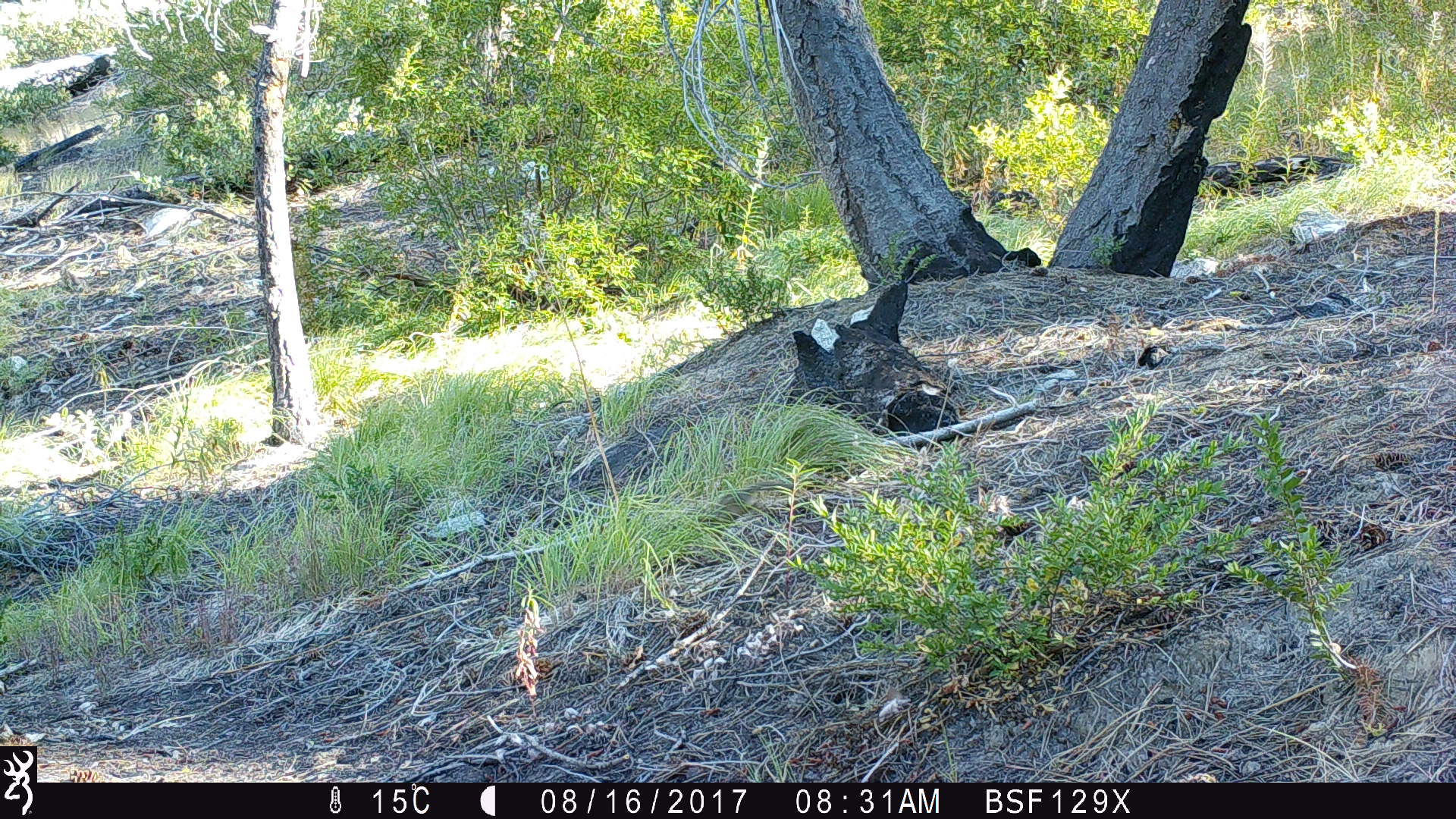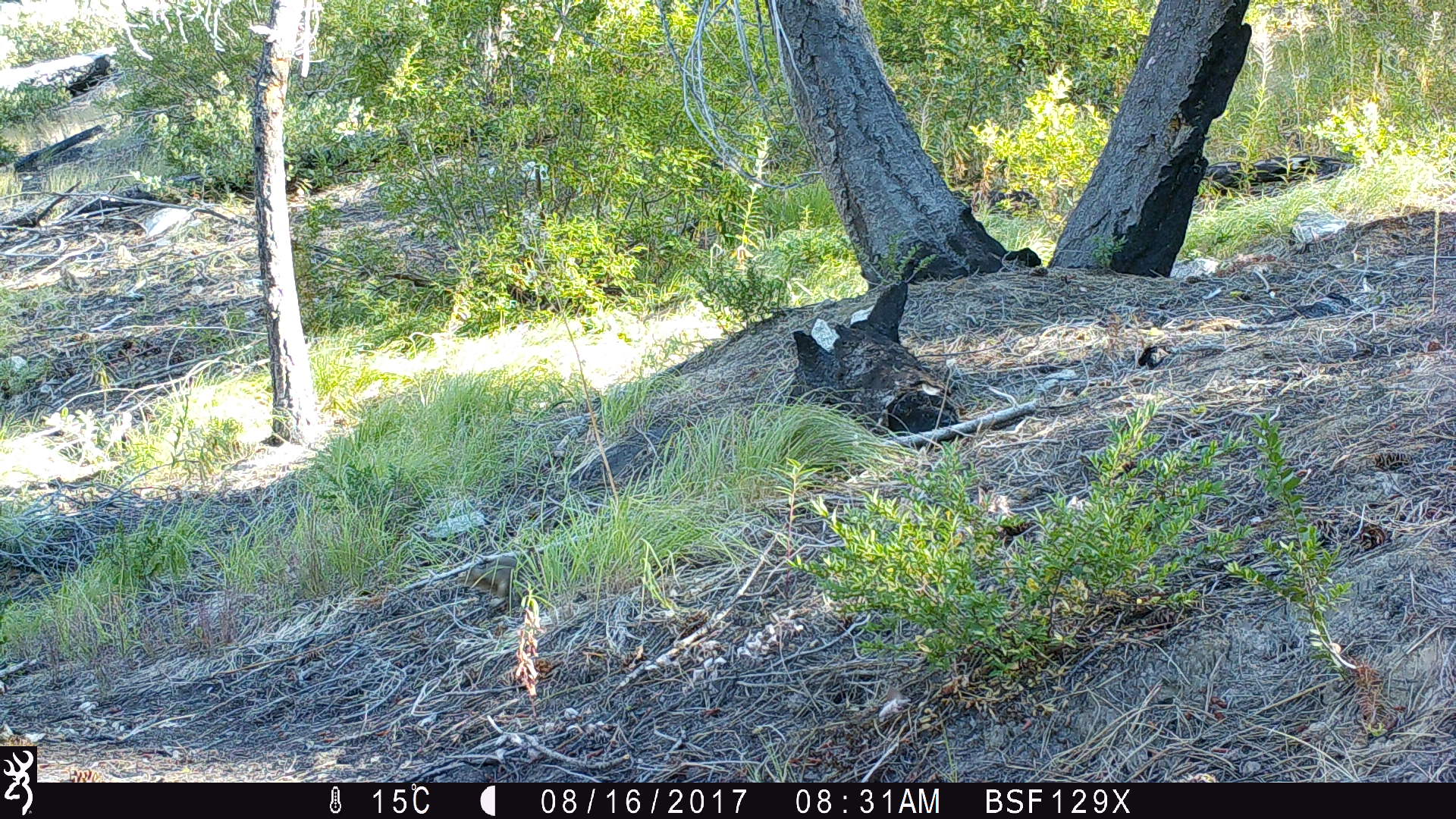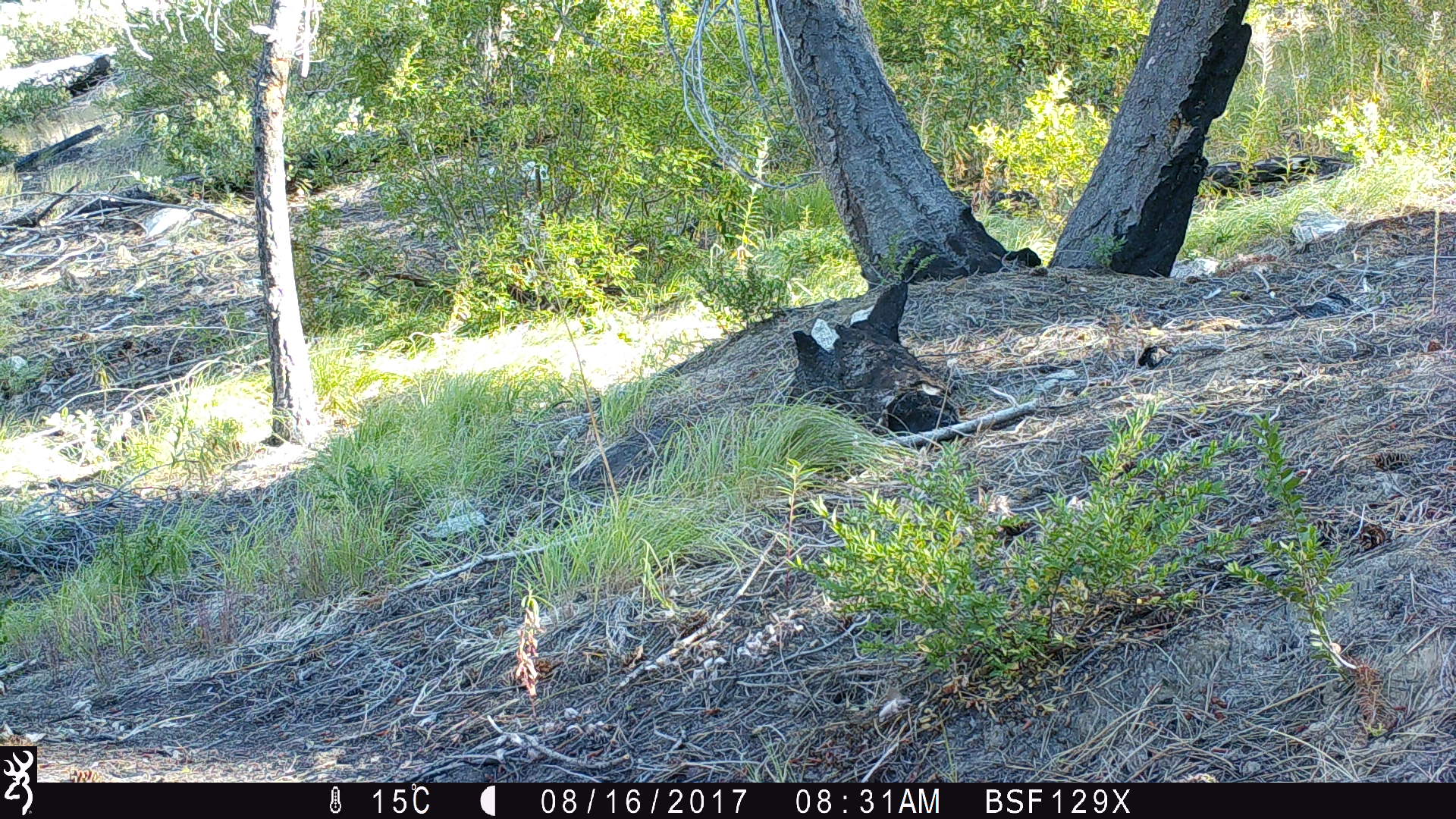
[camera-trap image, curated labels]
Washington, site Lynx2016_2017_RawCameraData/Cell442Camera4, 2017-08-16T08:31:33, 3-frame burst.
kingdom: Animalia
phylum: Chordata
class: Mammalia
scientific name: Mammalia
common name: small mammal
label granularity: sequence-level